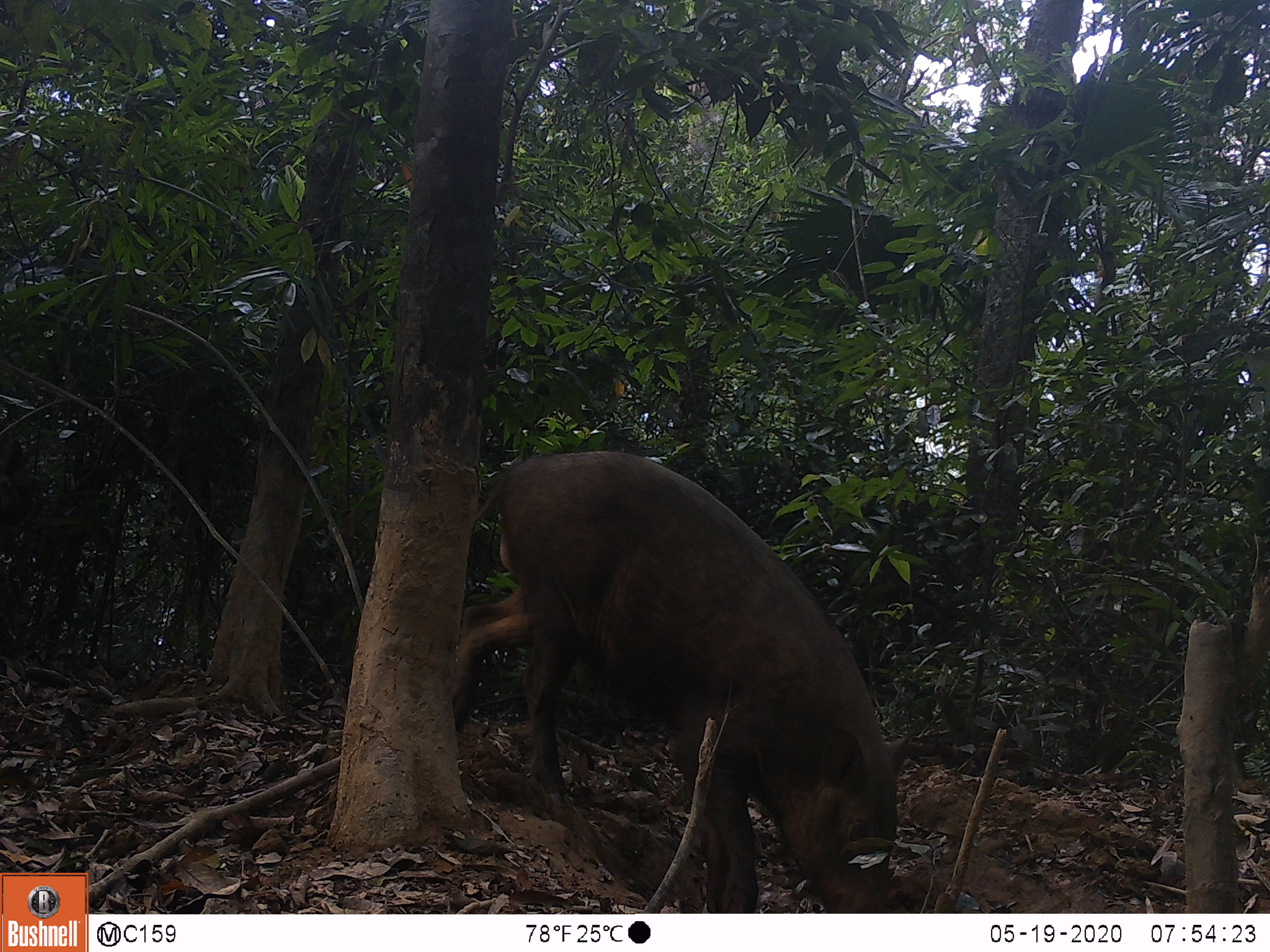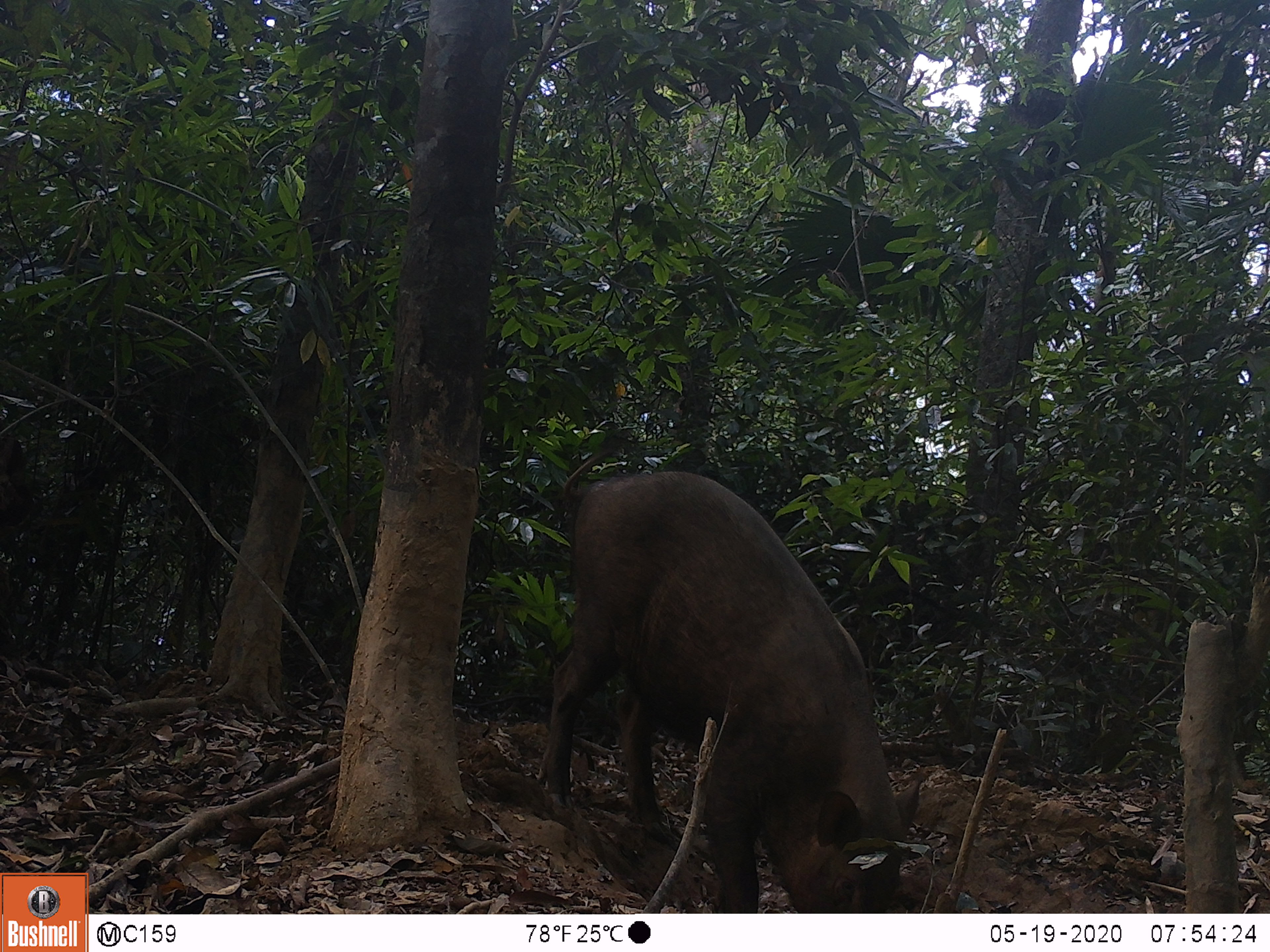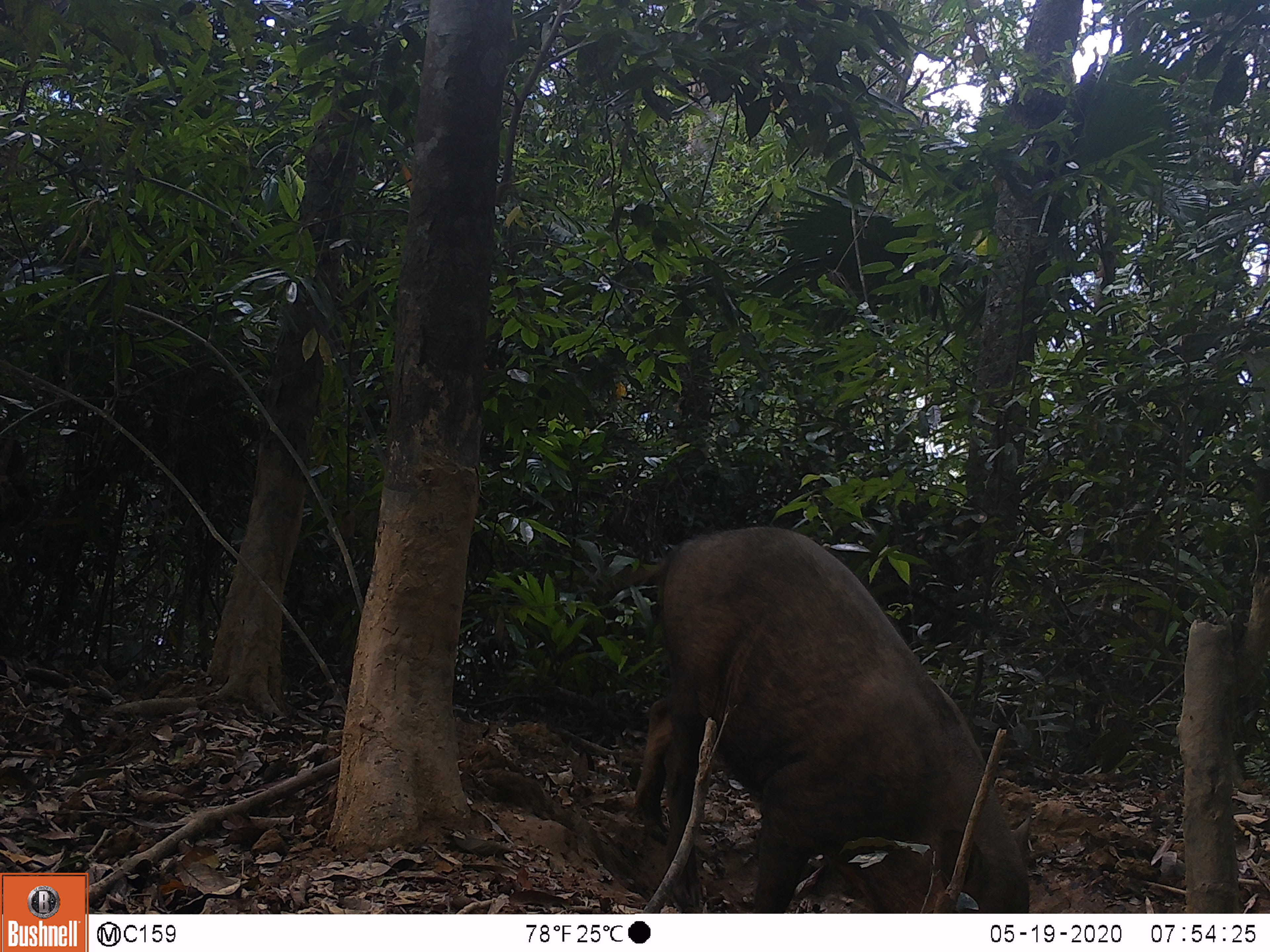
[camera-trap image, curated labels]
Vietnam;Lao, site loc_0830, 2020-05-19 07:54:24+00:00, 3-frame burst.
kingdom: Animalia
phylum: Chordata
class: Mammalia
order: Artiodactyla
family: Suidae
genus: Sus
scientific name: Sus scrofa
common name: eurasian wild pig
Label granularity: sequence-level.